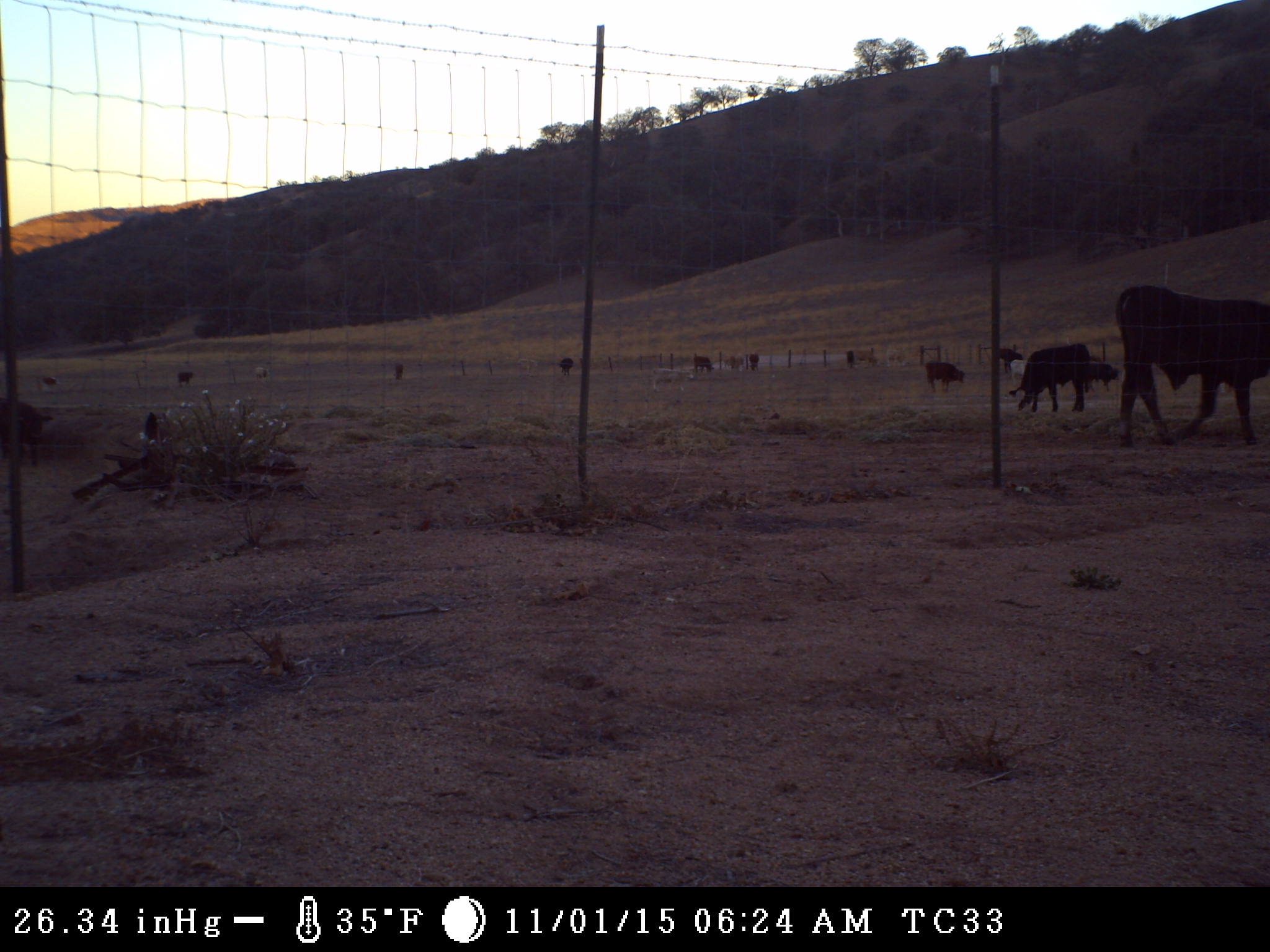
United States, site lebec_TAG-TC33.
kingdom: Animalia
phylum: Chordata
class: Mammalia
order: Artiodactyla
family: Bovidae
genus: Bos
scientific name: Bos taurus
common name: domestic cow